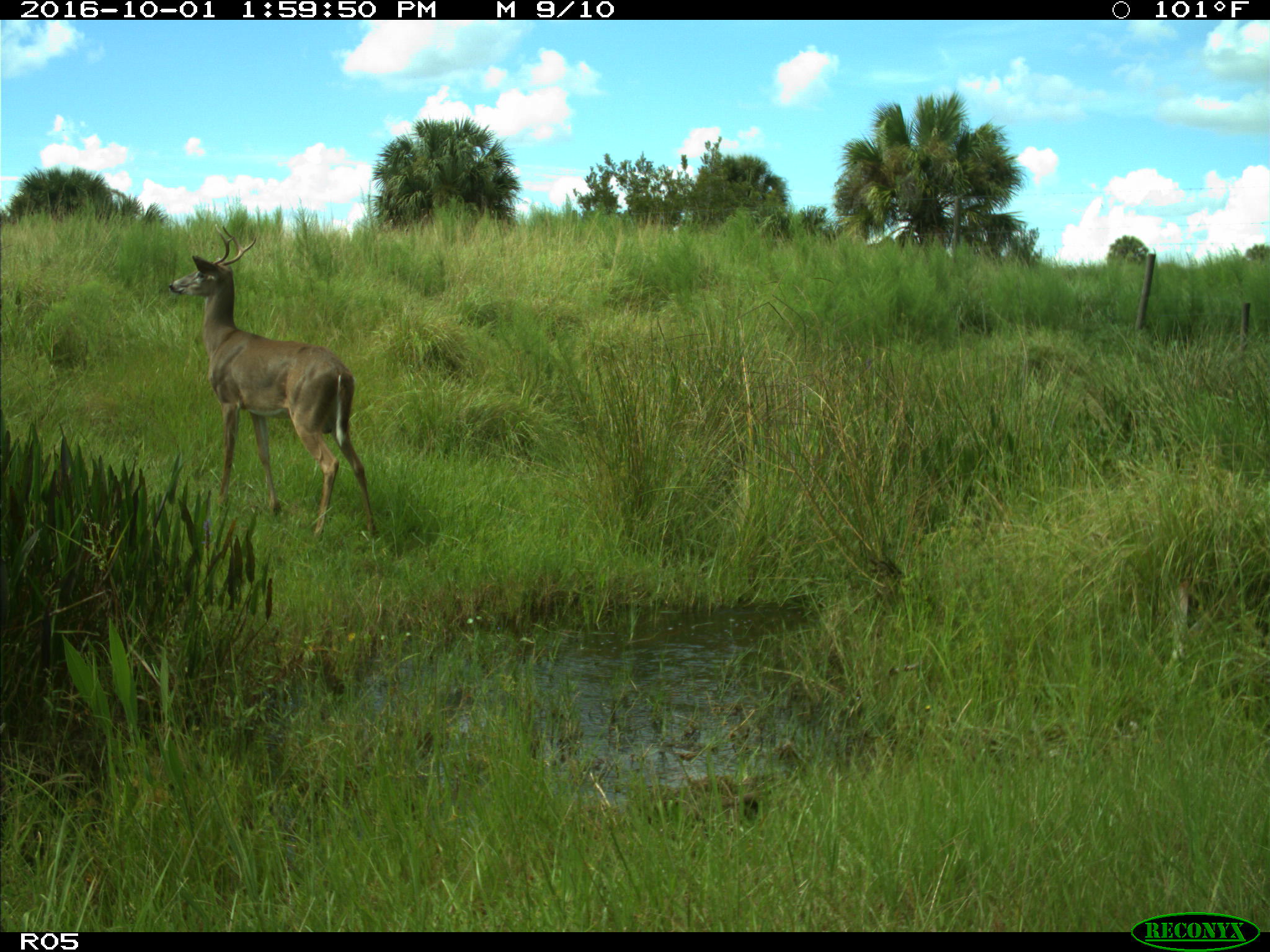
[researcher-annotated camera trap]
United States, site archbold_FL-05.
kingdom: Animalia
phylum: Chordata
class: Mammalia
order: Artiodactyla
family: Cervidae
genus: Odocoileus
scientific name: Odocoileus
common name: deer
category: unidentified deer